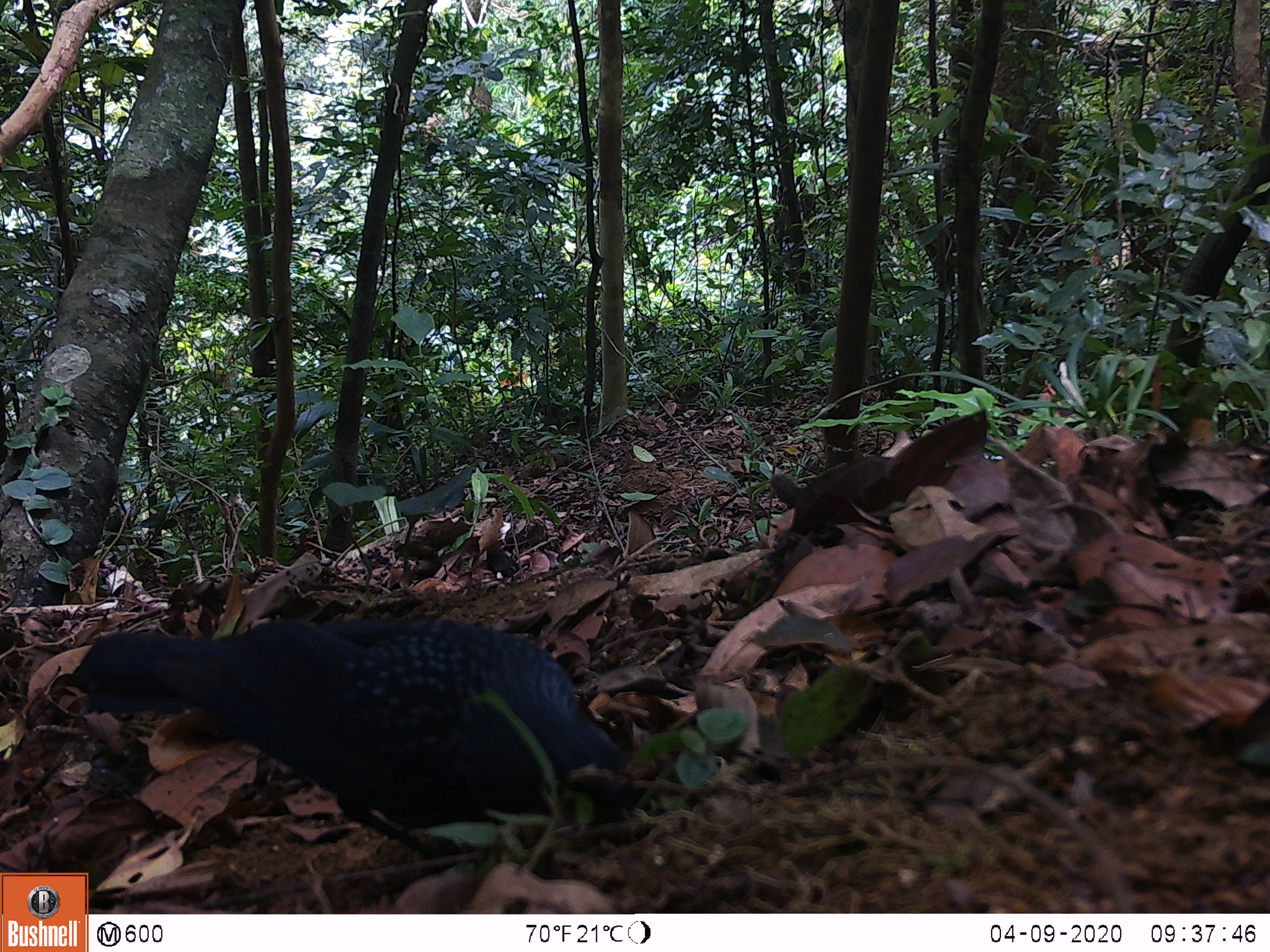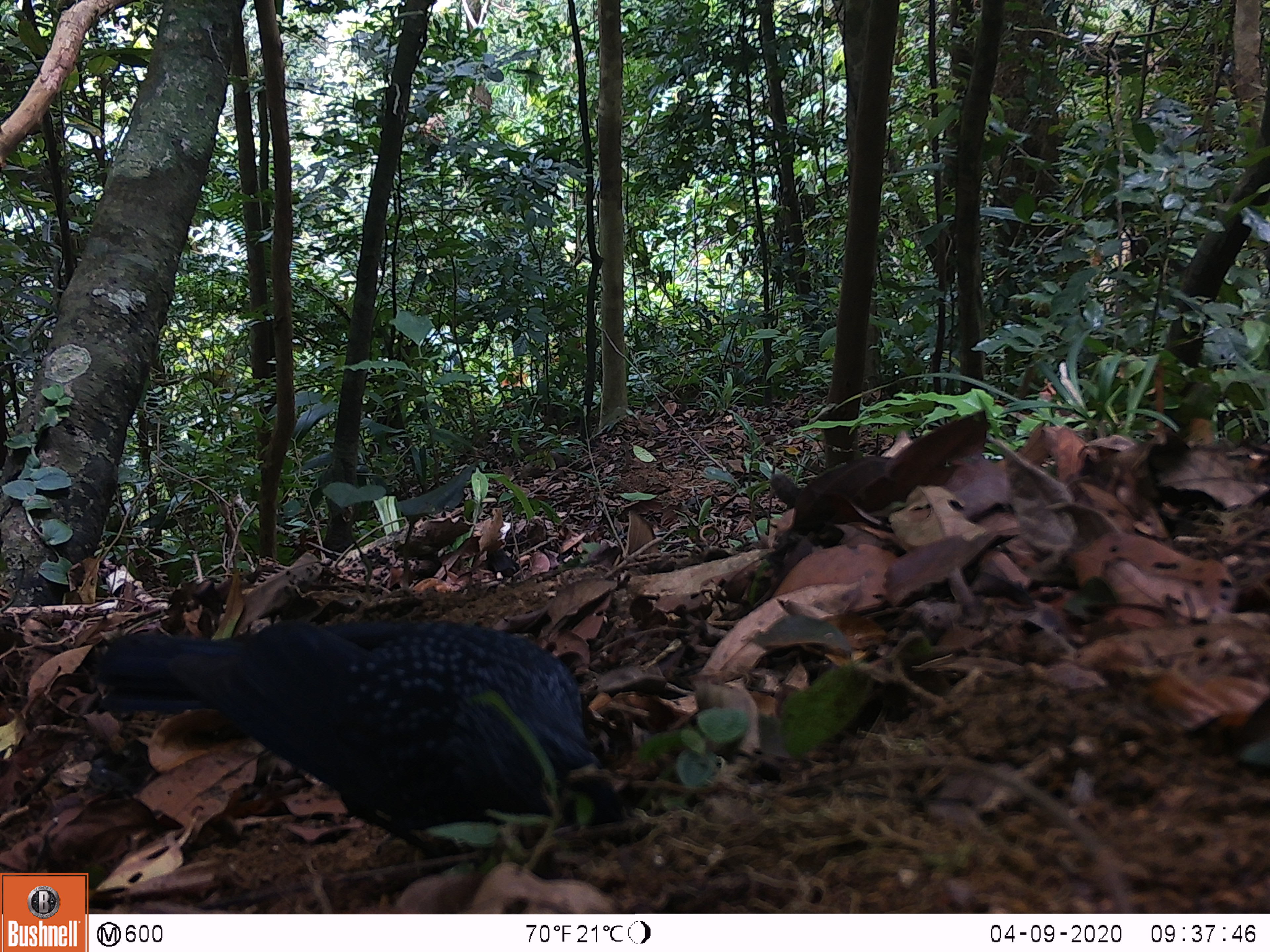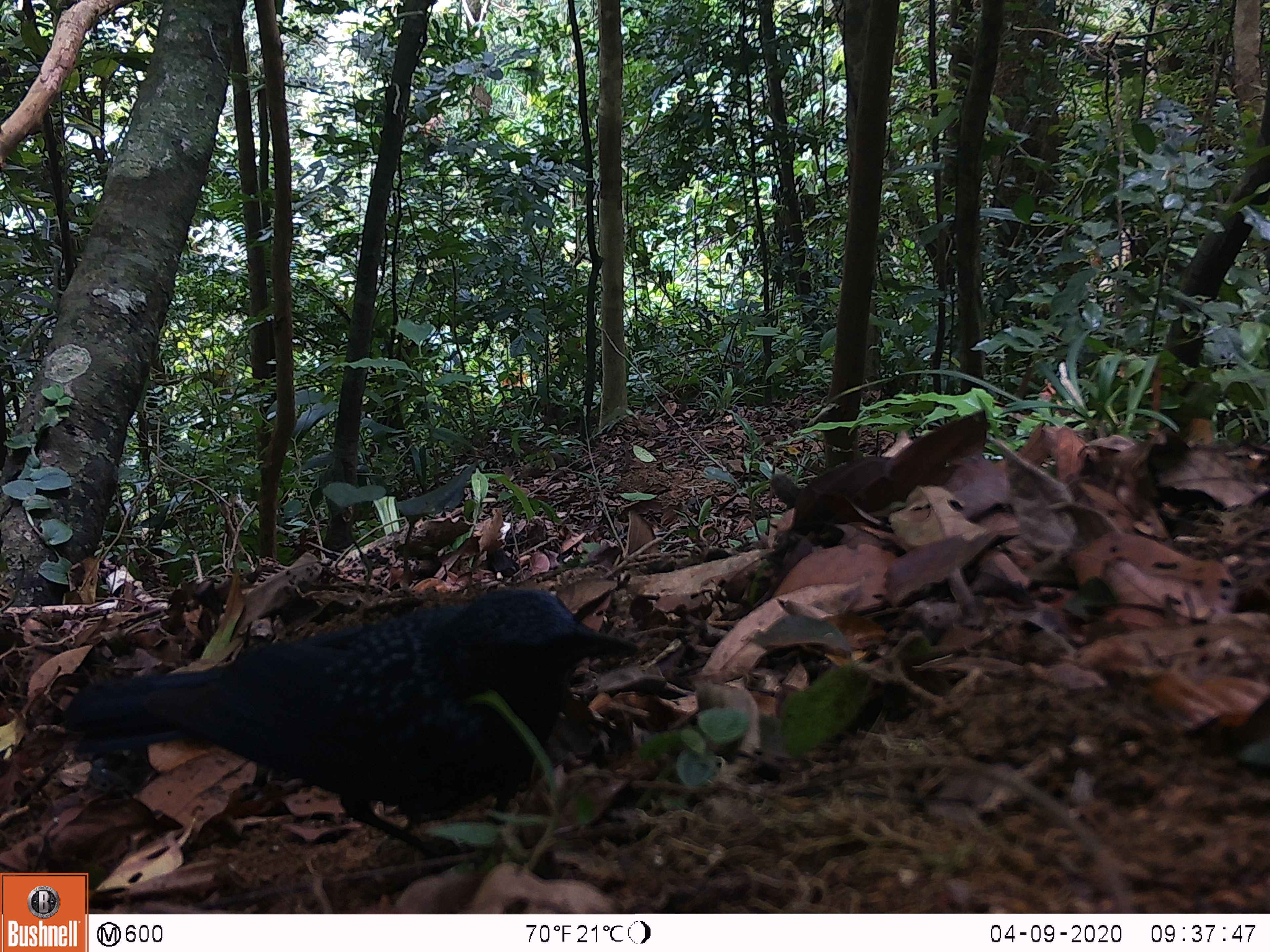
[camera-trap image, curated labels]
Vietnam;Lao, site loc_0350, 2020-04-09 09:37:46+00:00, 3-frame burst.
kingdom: Animalia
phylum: Chordata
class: Aves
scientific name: Aves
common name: bird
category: unidentified bird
Unidentified bird (bird) (Aves). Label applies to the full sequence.